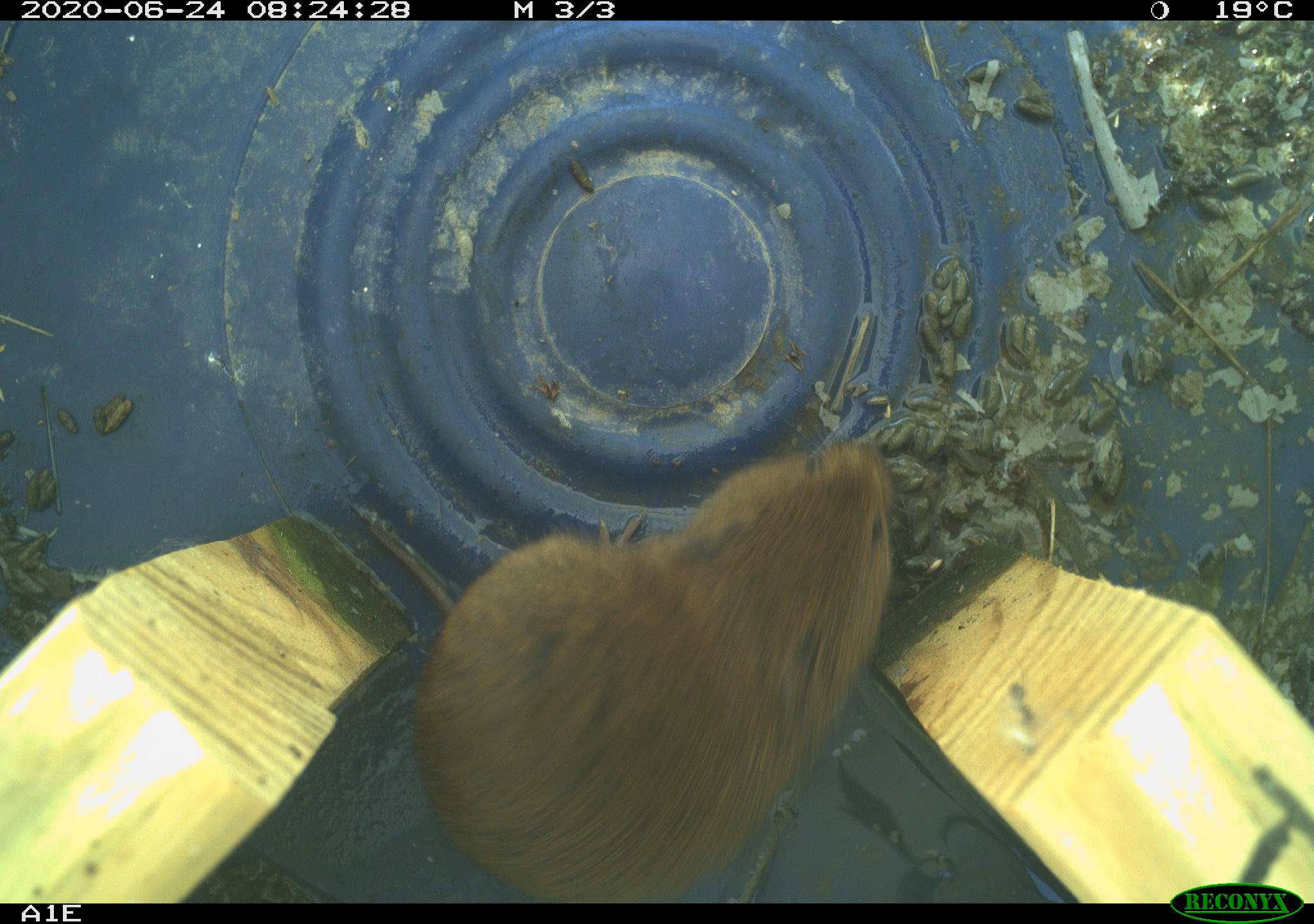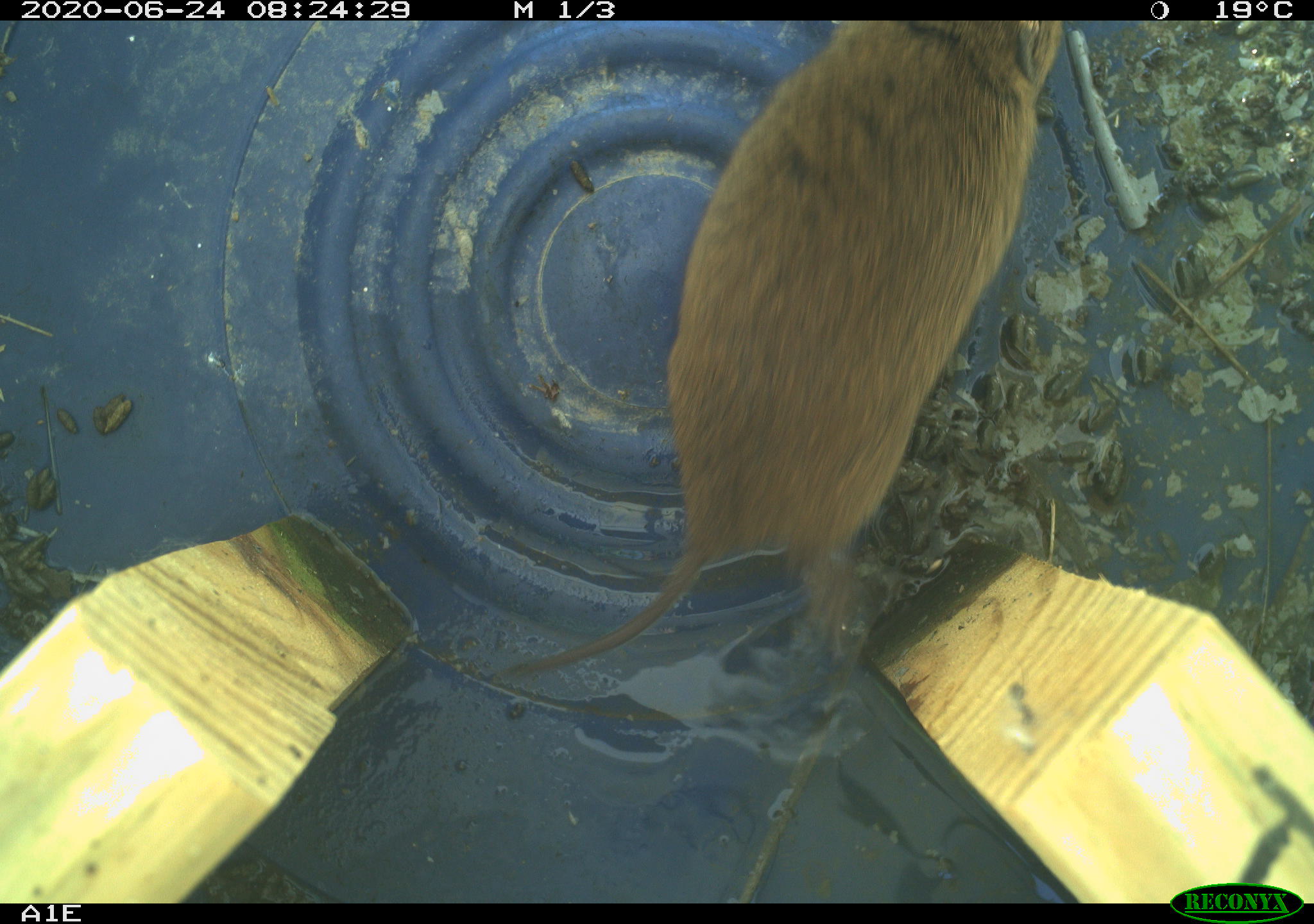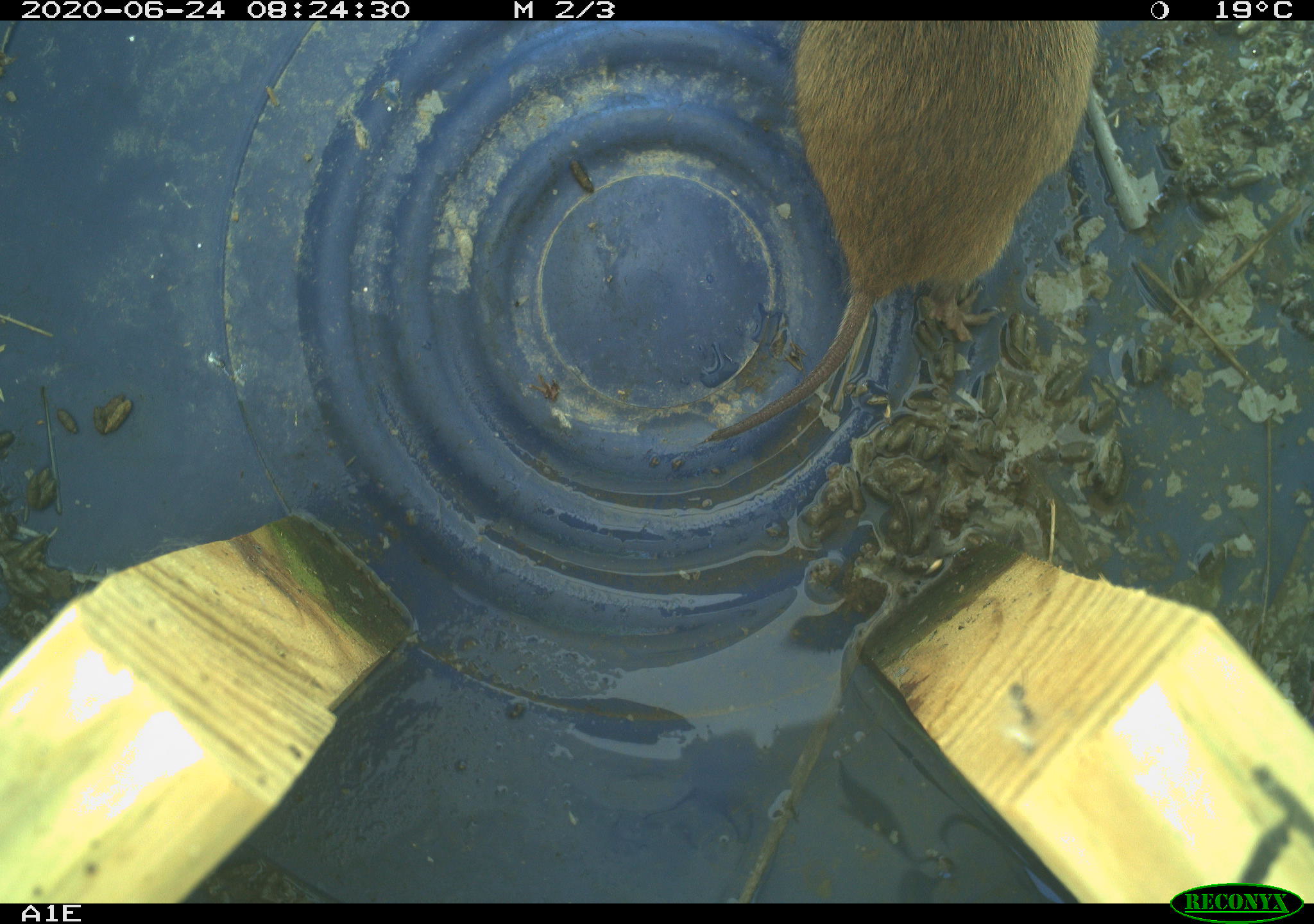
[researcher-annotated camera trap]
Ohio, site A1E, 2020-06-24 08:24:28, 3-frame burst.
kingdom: Animalia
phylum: Chordata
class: Mammalia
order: Rodentia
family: Cricetidae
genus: Microtus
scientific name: Microtus pennsylvanicus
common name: meadow vole